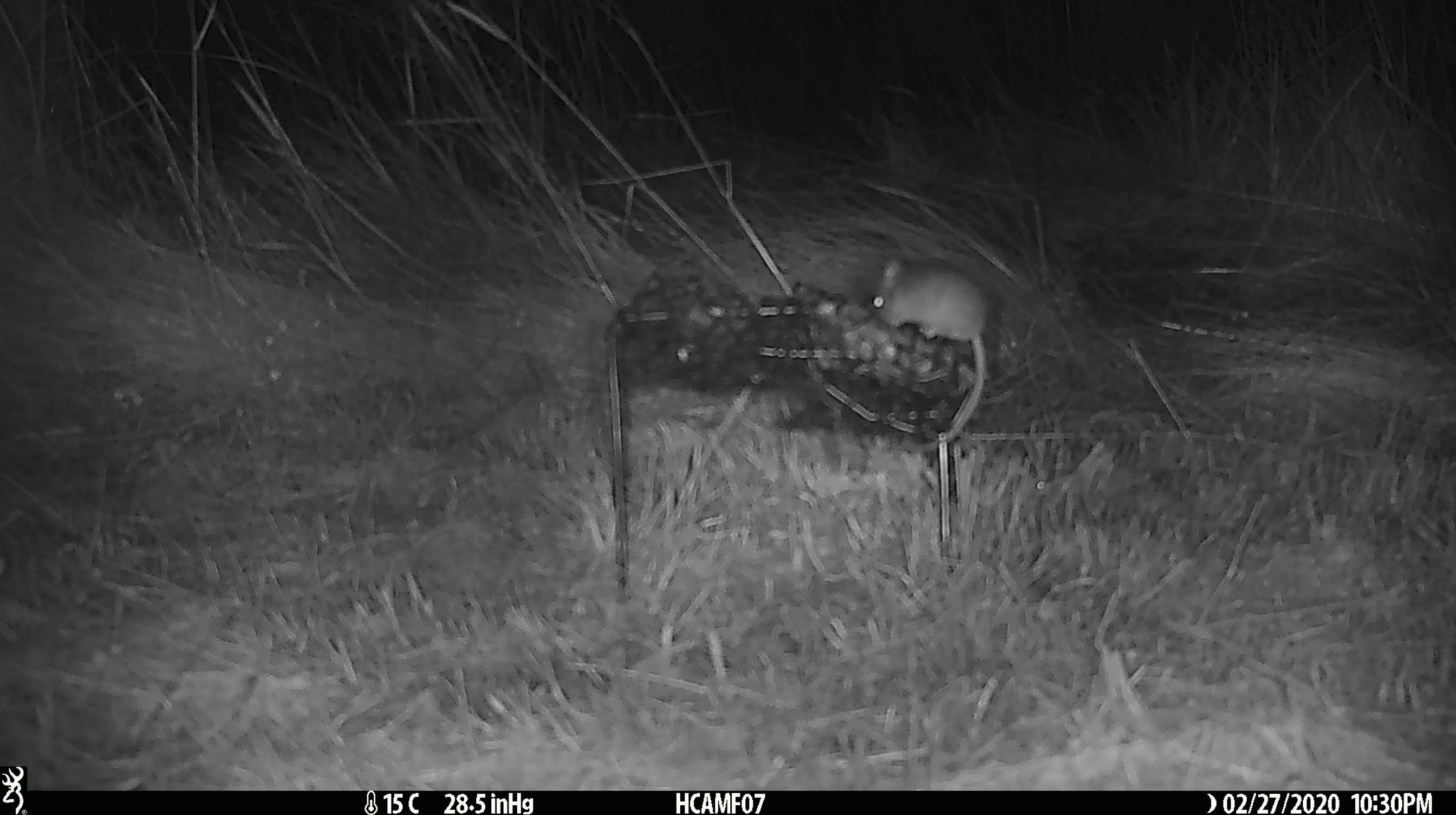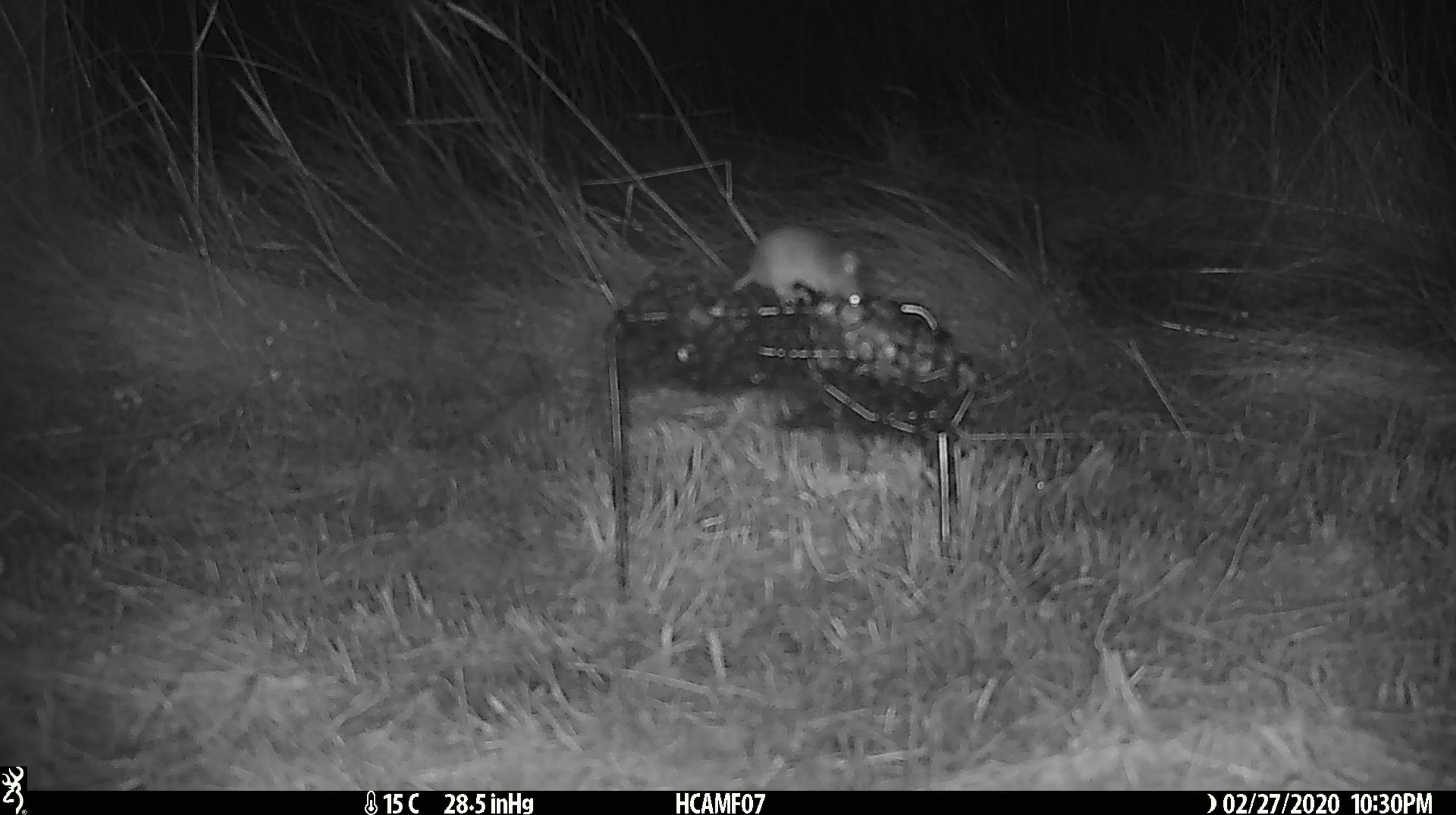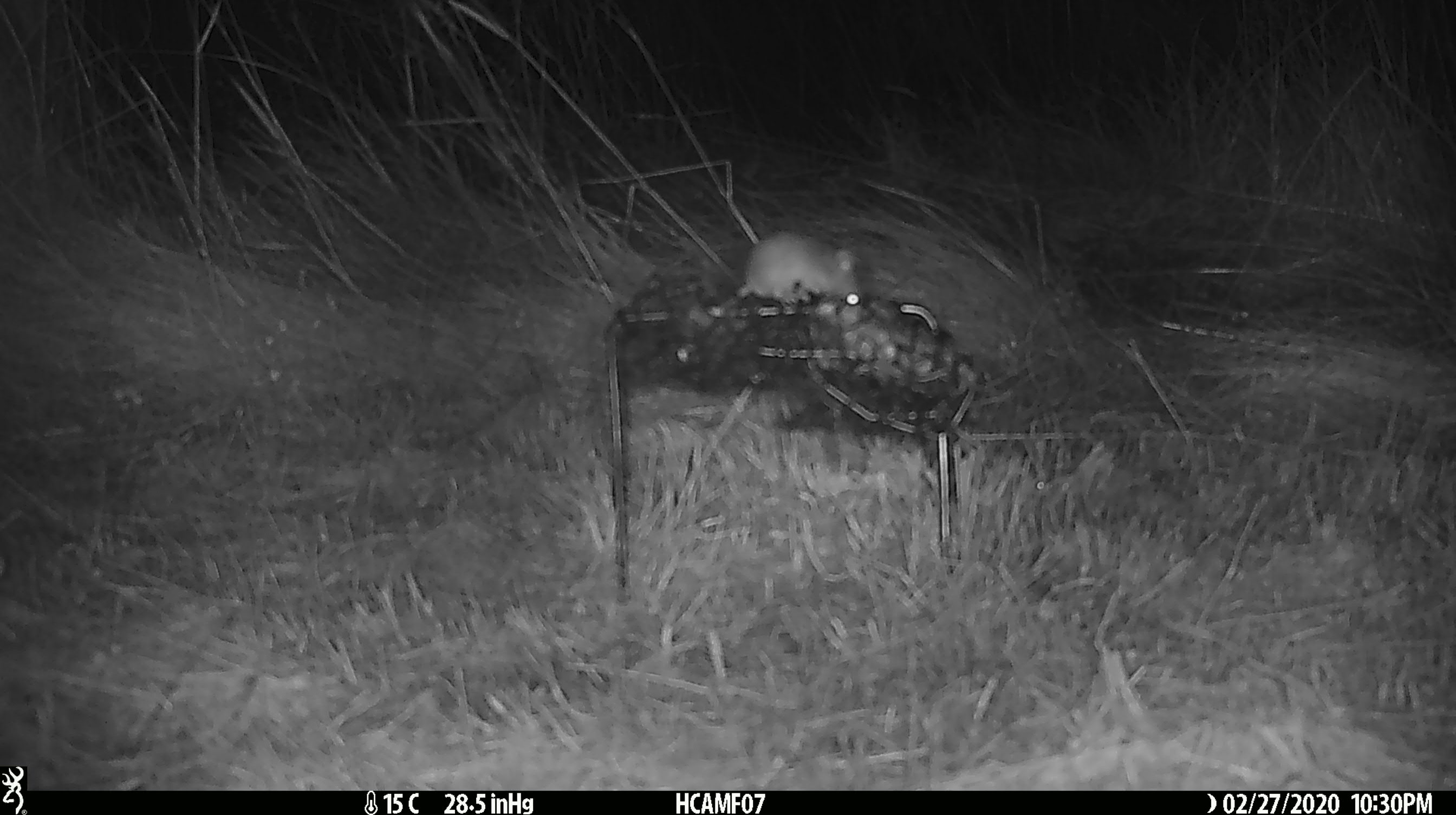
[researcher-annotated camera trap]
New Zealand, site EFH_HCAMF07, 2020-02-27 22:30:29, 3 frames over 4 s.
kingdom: Animalia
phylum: Chordata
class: Mammalia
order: Rodentia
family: Muridae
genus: Mus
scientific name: Mus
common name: mouse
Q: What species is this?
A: Mouse (Mus).